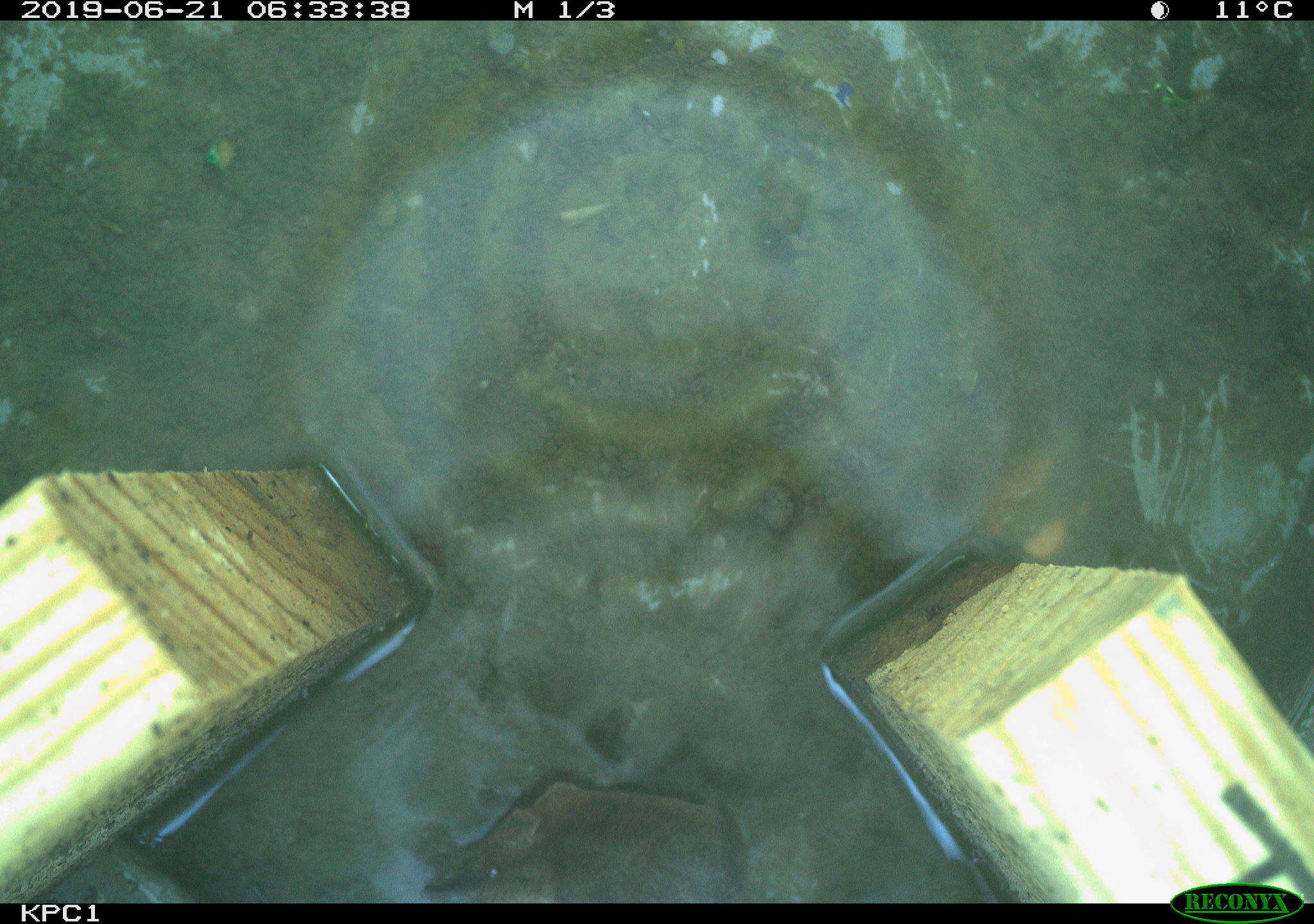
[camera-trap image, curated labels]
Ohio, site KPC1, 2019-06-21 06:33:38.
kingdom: Animalia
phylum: Chordata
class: Mammalia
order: Eulipotyphla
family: Soricidae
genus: Sorex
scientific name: Sorex cinereus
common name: masked shrew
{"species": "masked shrew (Sorex cinereus)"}